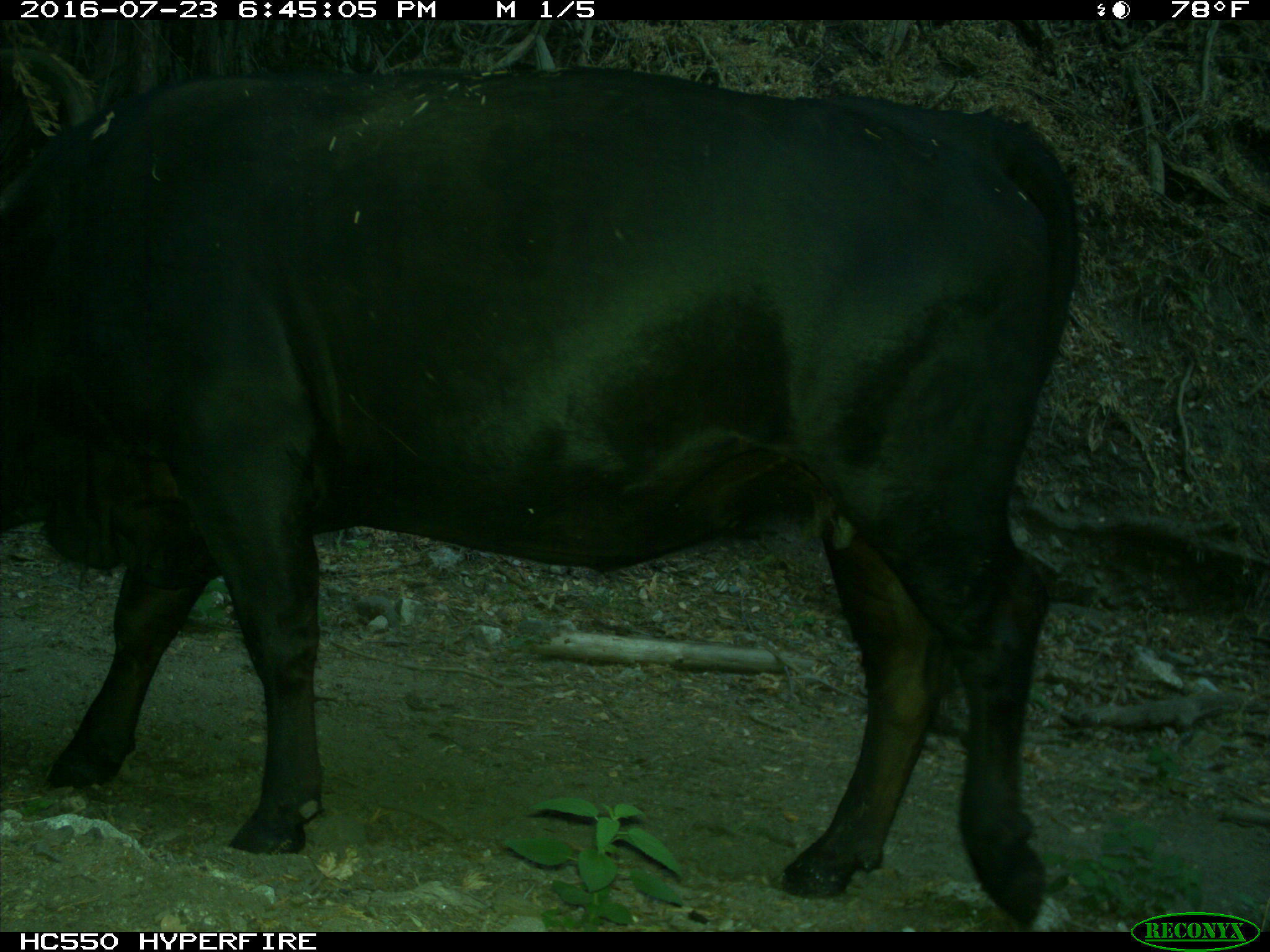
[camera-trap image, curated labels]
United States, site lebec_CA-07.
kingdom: Animalia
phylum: Chordata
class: Mammalia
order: Artiodactyla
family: Bovidae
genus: Bos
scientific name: Bos taurus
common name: domestic cow